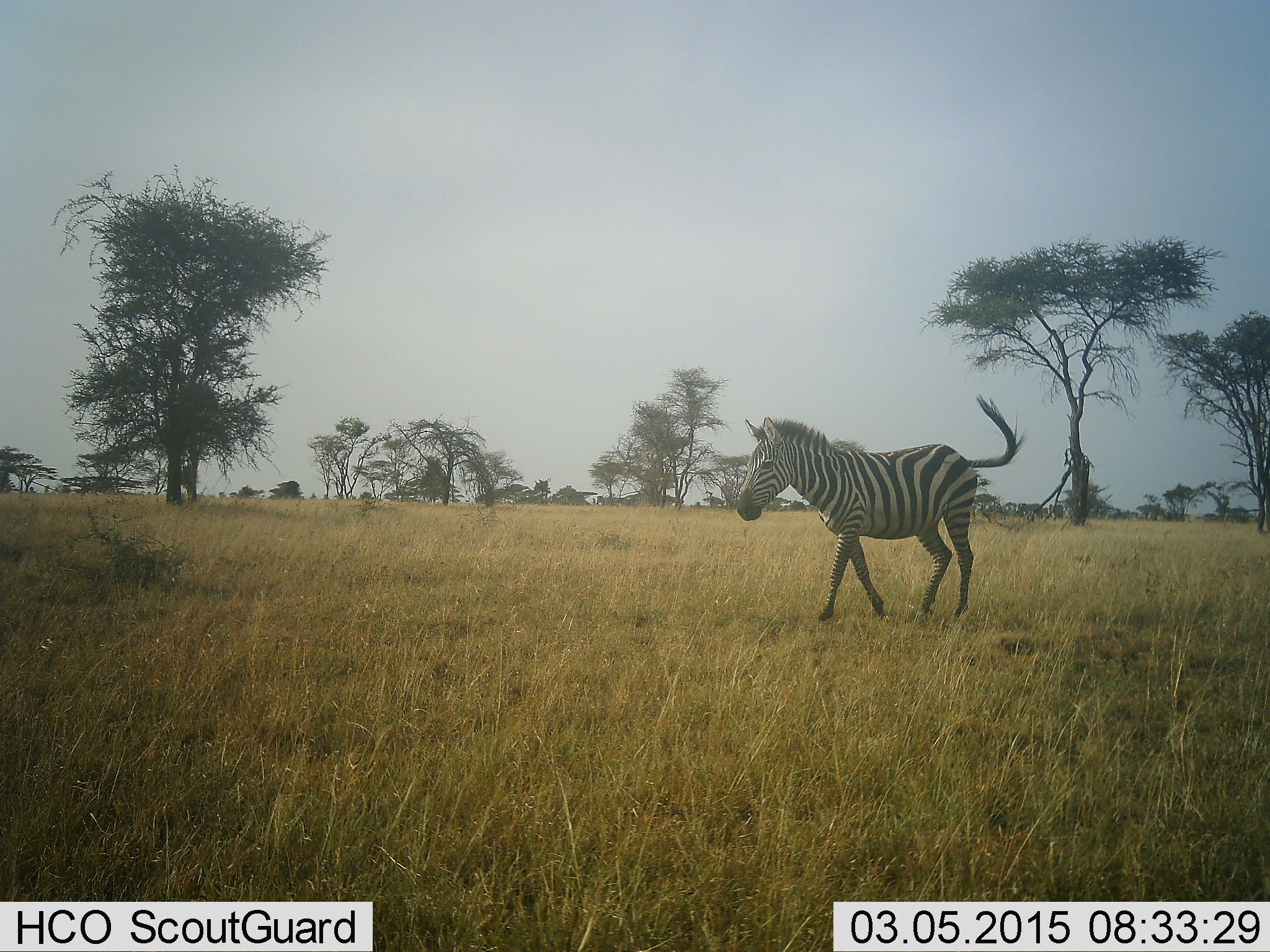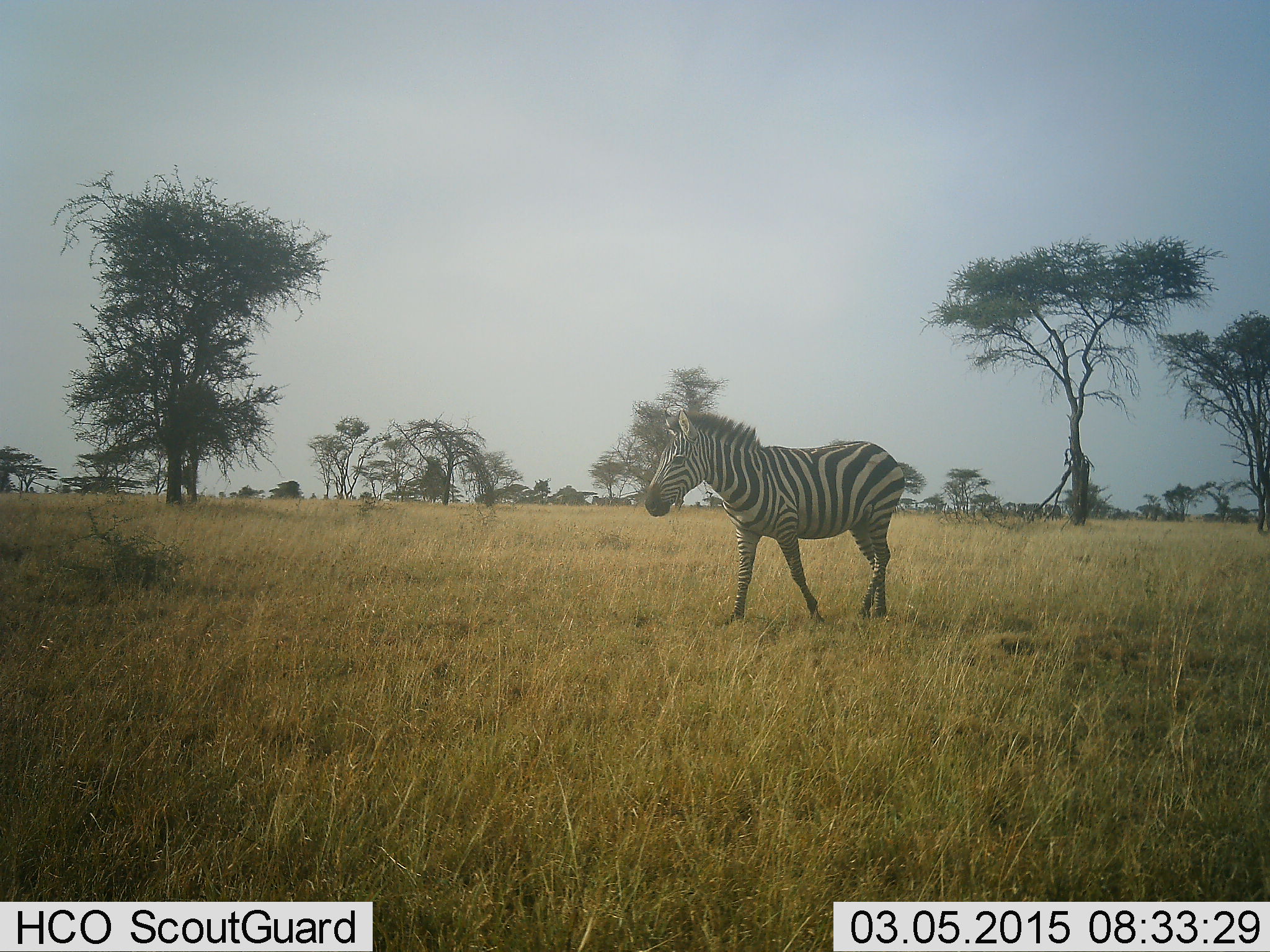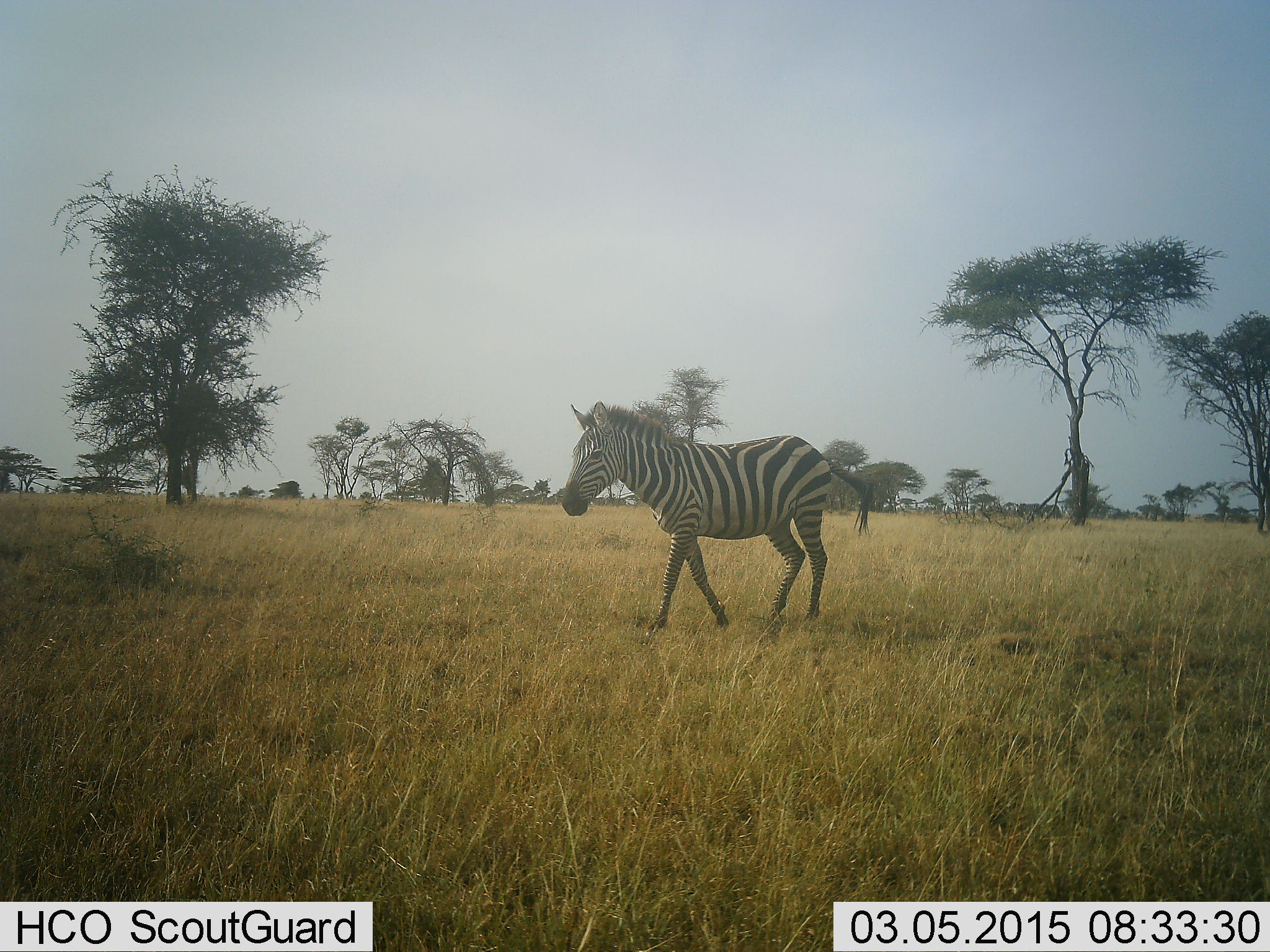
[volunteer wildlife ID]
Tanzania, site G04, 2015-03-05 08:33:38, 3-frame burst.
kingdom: Animalia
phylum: Chordata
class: Mammalia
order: Perissodactyla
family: Equidae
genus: Equus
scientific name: Equus quagga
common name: plains zebra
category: zebra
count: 1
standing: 9%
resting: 0%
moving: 100%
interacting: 0%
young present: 0%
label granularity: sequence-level